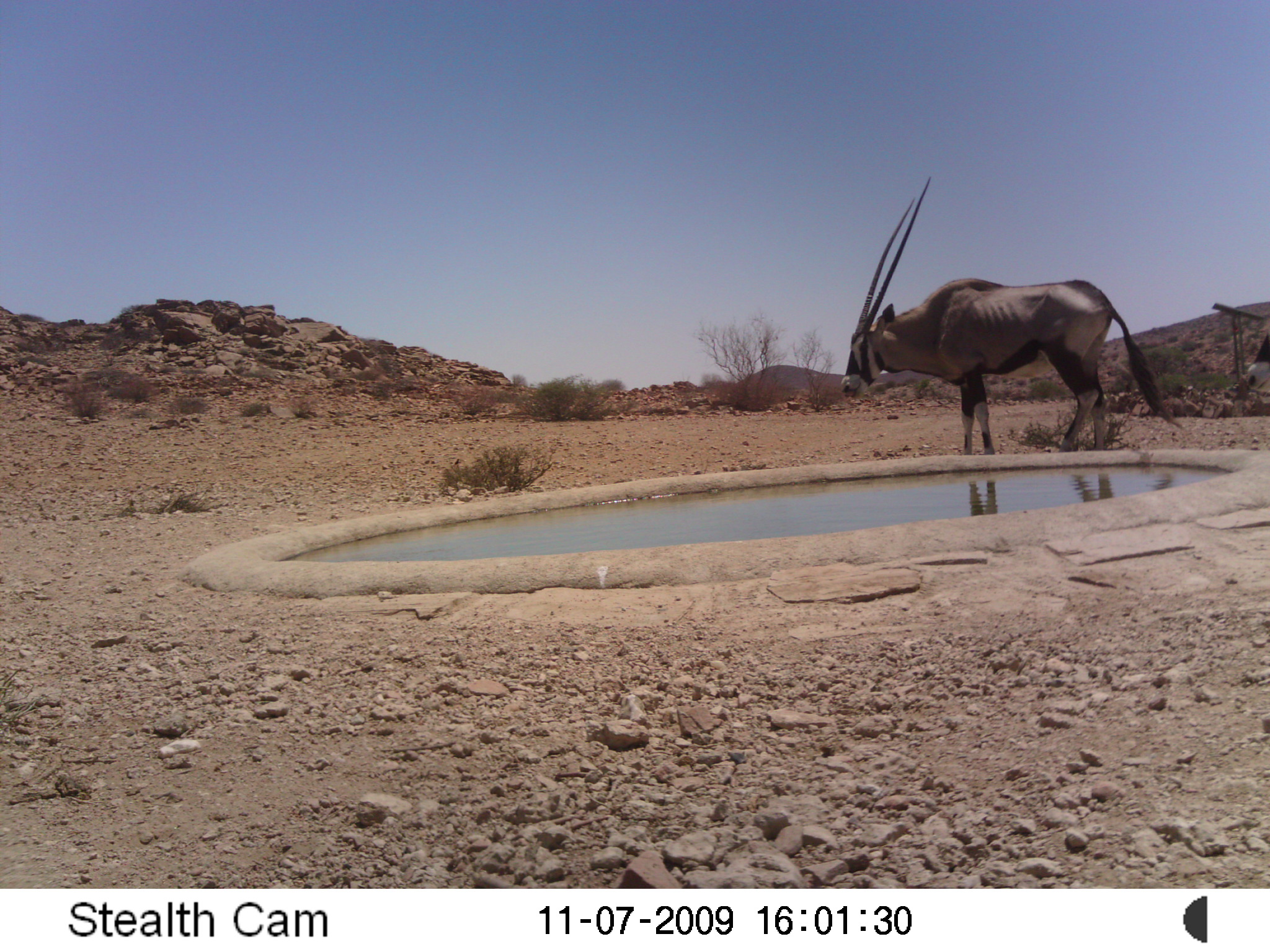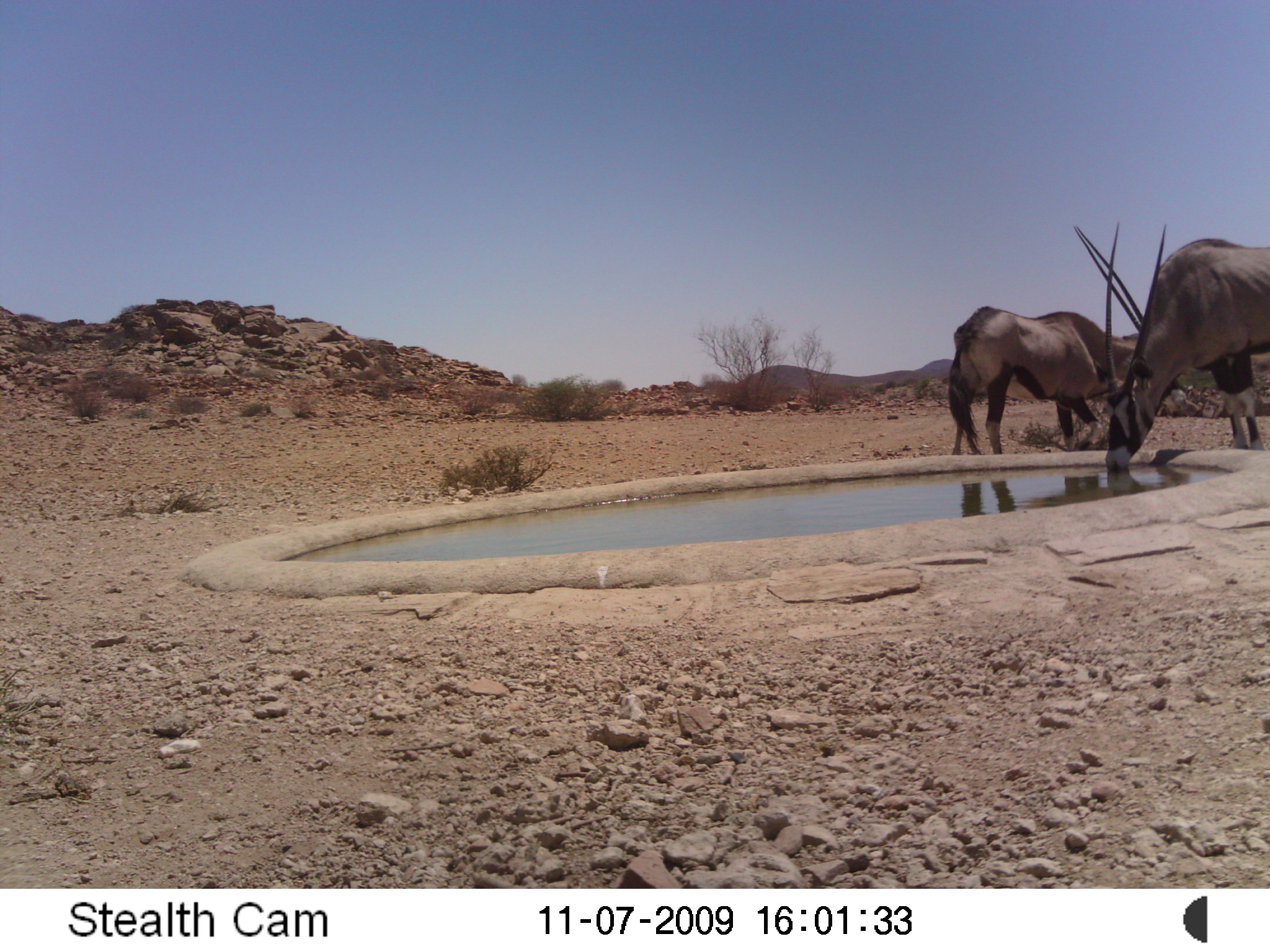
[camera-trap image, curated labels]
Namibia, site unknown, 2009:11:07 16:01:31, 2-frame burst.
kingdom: Animalia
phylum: Chordata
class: Mammalia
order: Artiodactyla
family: Bovidae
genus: Oryx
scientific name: Oryx gazella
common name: gemsbok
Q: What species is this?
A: Oryx gazella (gemsbok).